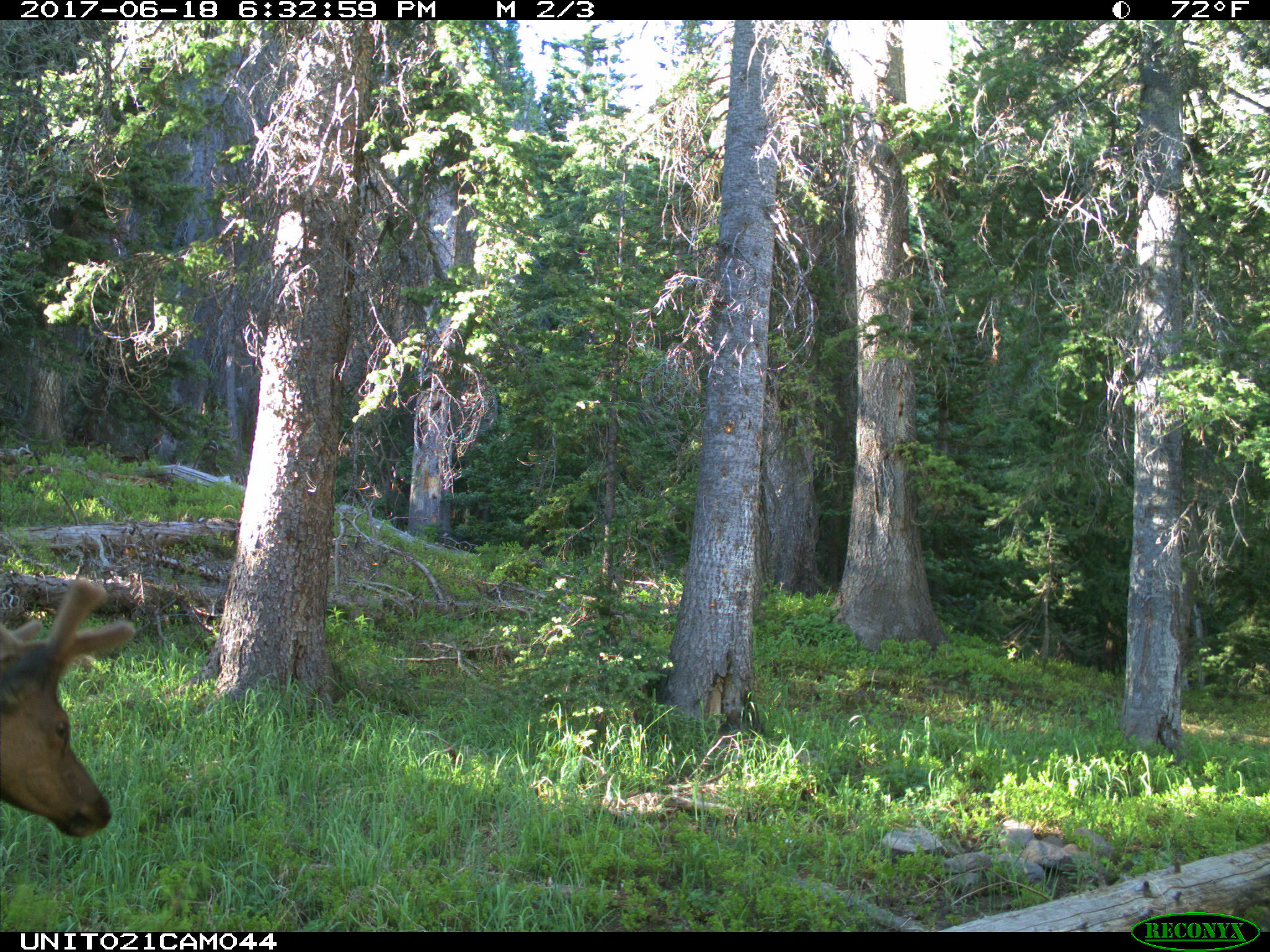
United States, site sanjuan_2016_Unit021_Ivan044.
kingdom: Animalia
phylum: Chordata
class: Mammalia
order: Artiodactyla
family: Cervidae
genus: Cervus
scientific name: Cervus elaphus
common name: red deer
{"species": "Cervus elaphus (red deer)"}